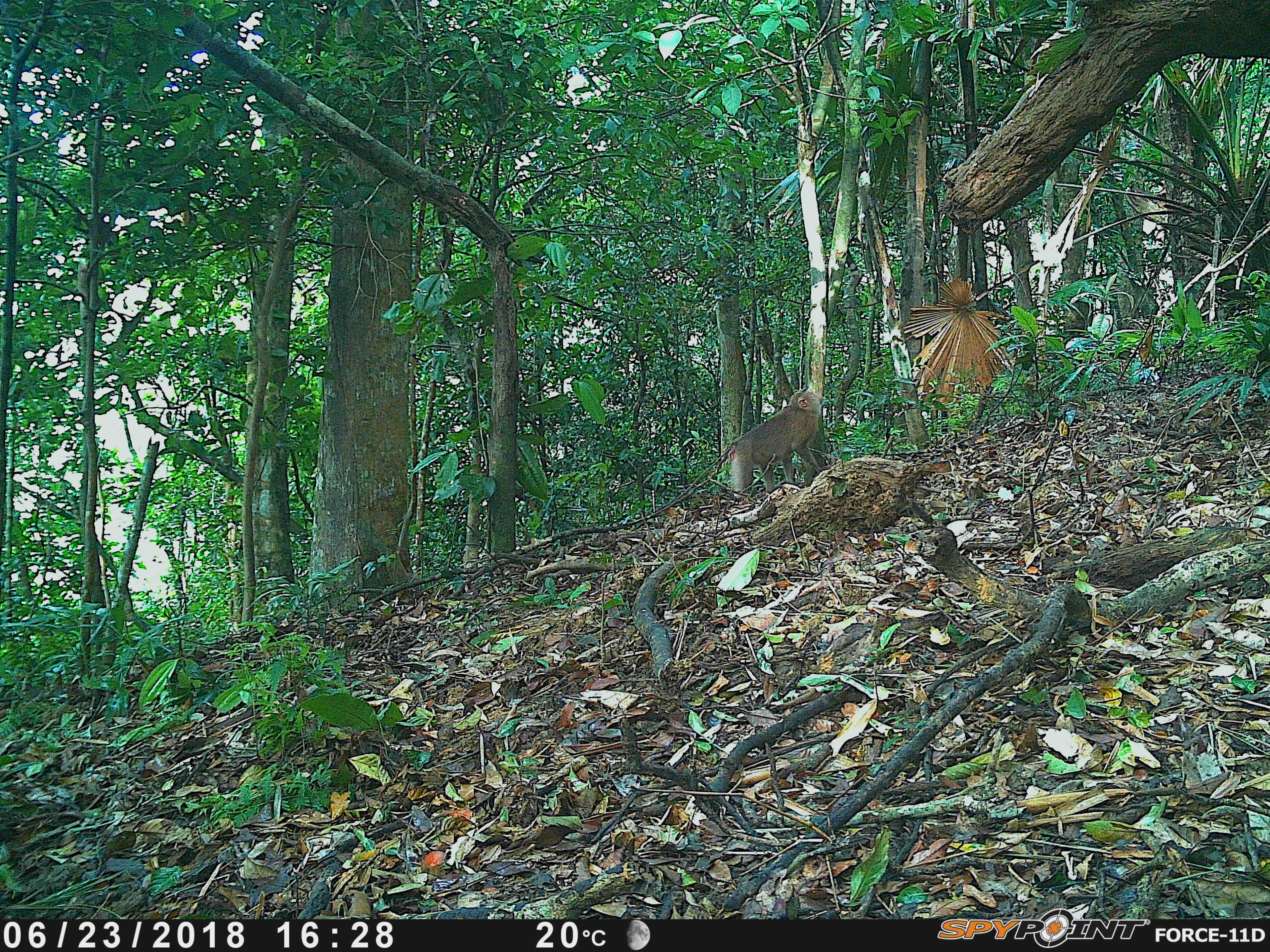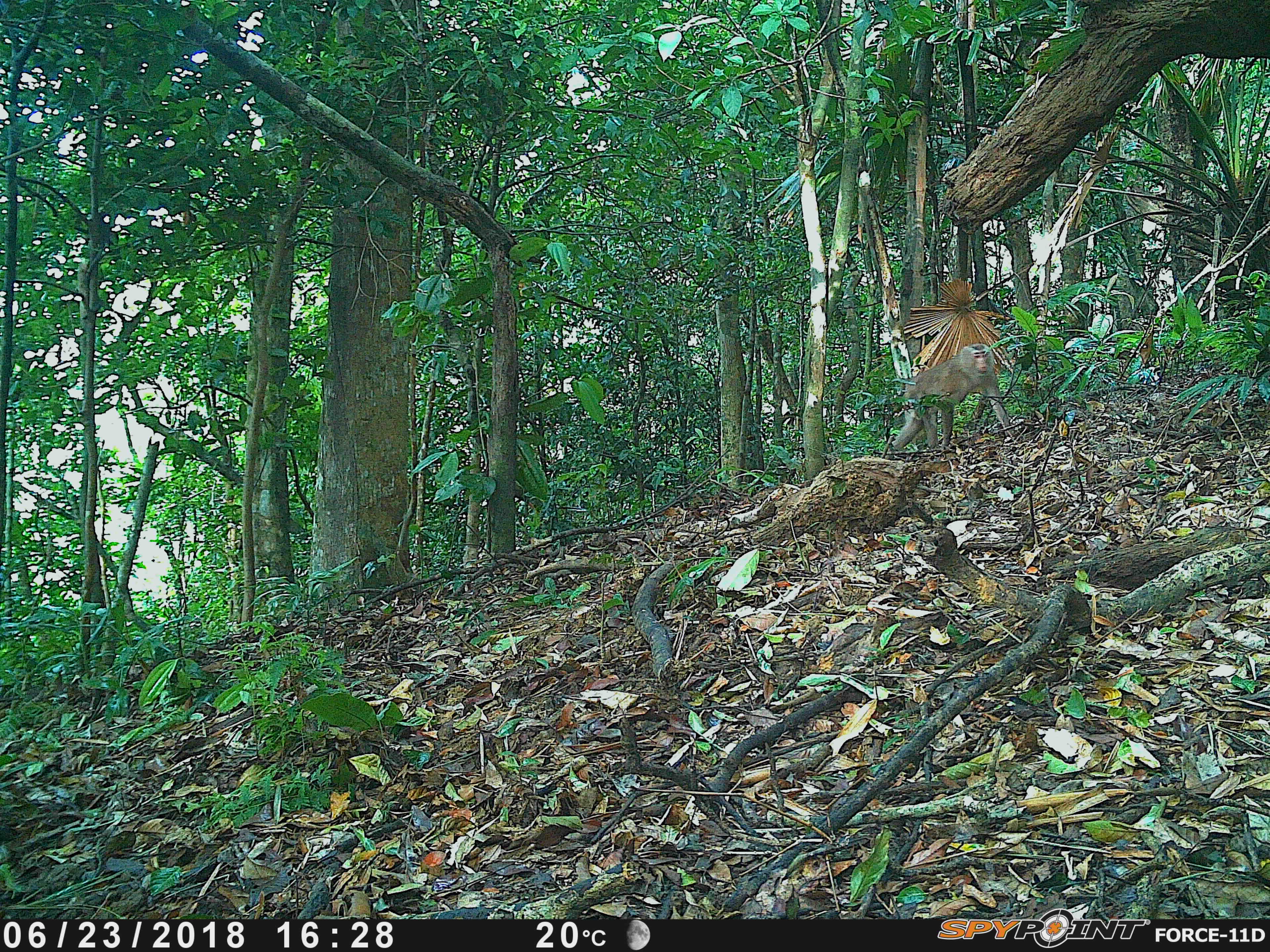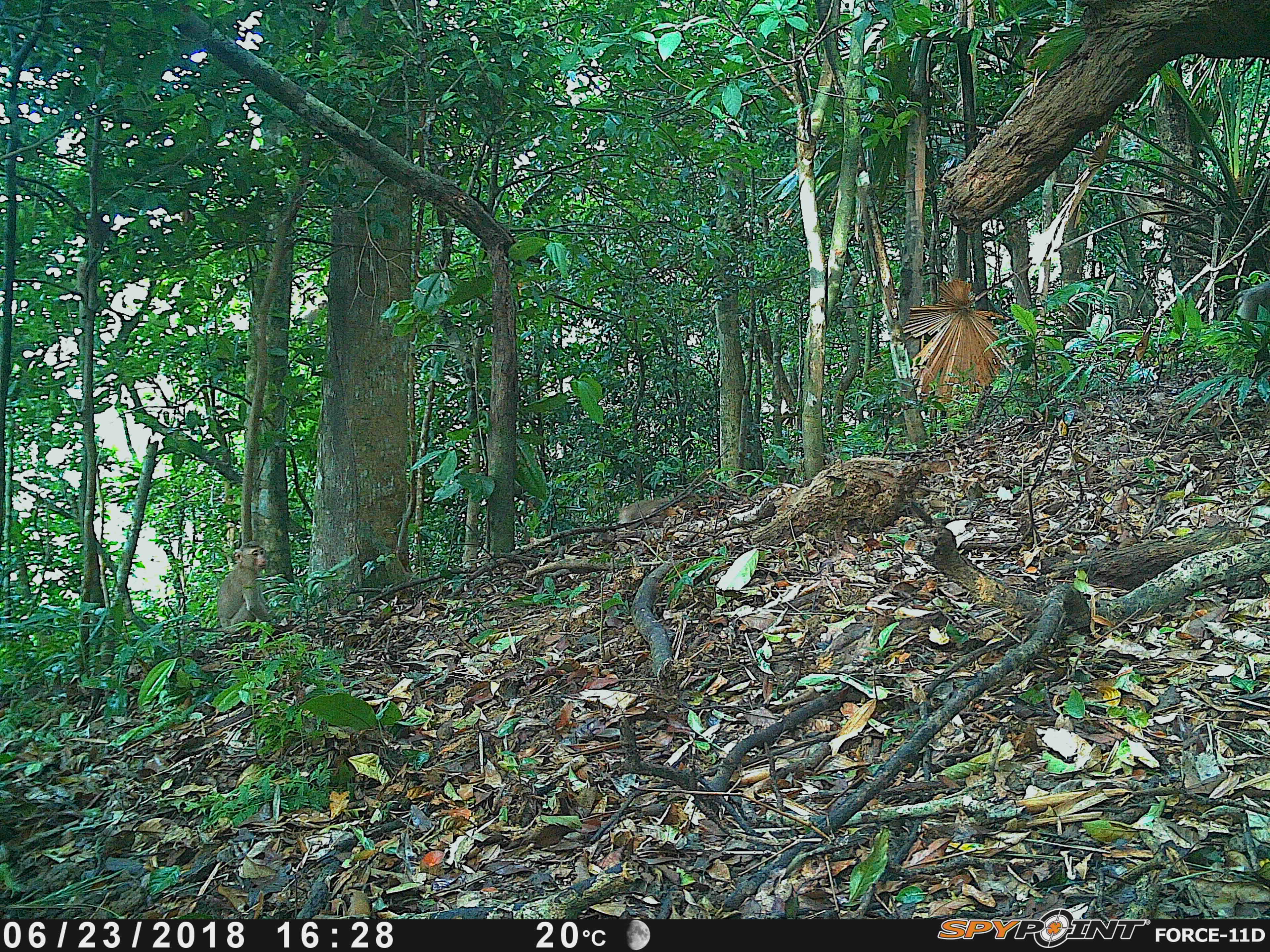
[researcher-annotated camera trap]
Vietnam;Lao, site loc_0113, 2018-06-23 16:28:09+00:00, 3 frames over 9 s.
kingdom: Animalia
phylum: Chordata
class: Mammalia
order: Primates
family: Cercopithecidae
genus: Macaca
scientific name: Macaca nemestrina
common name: pig-tailed macaque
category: pig tailed macaque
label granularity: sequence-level